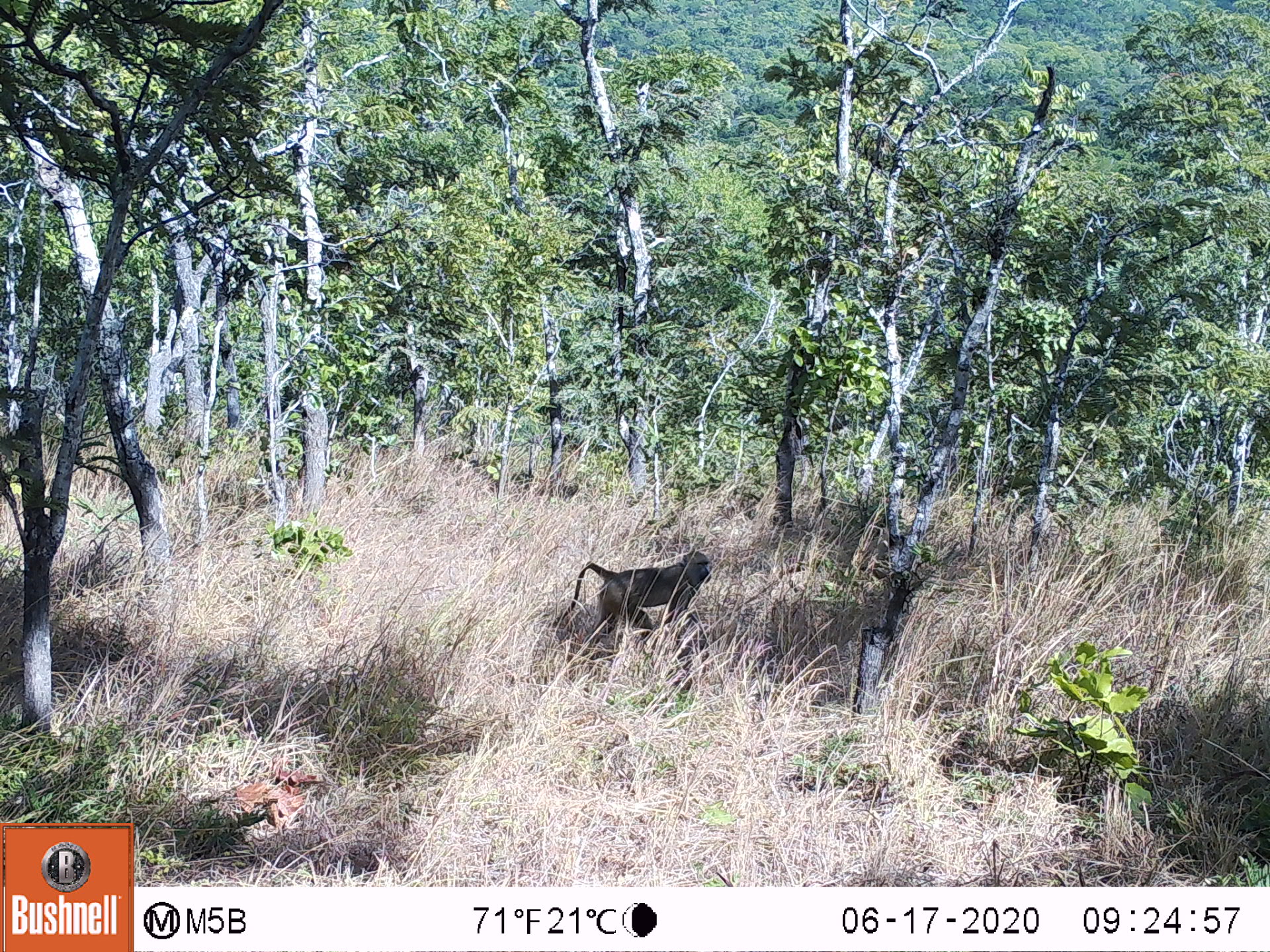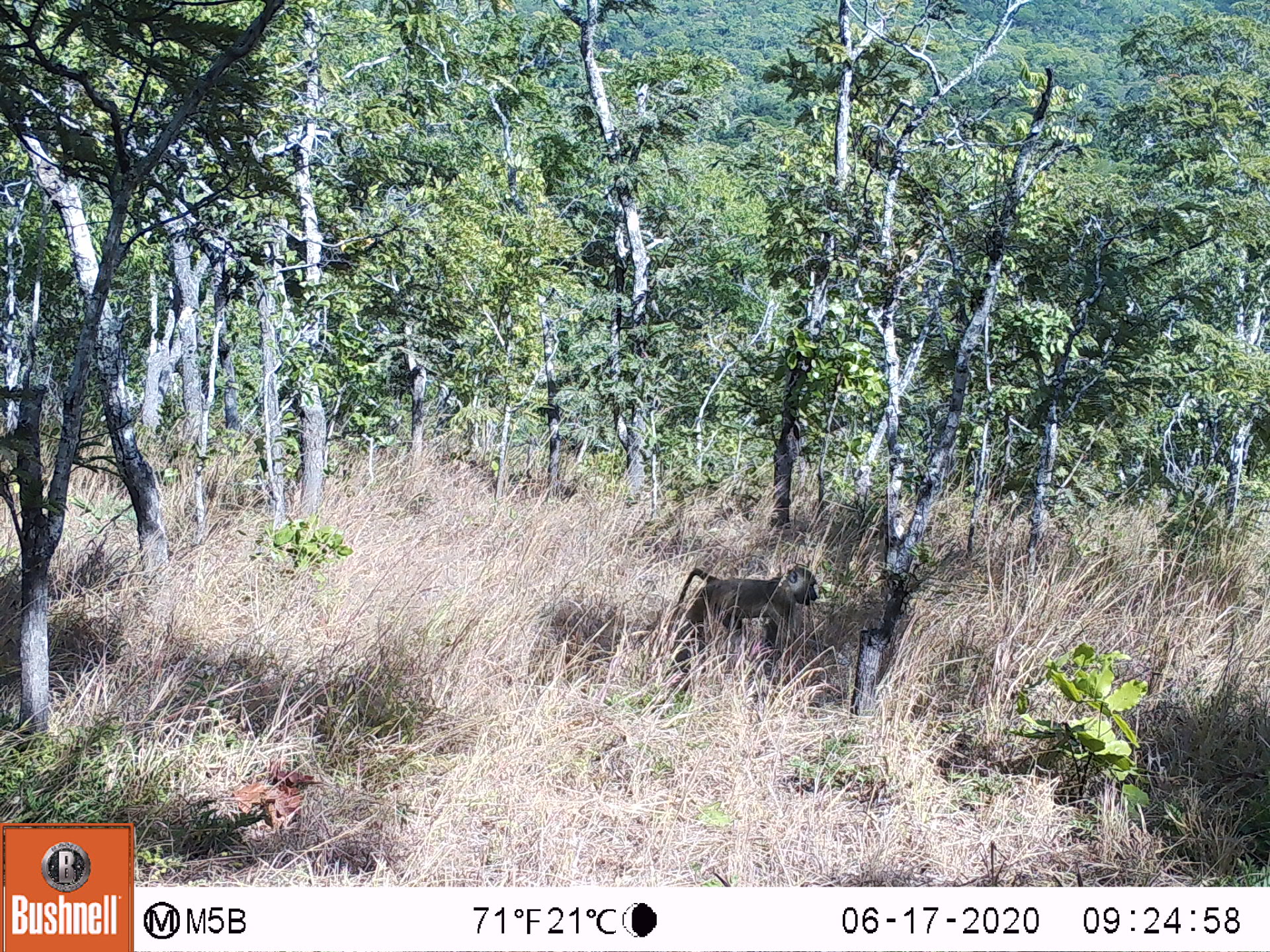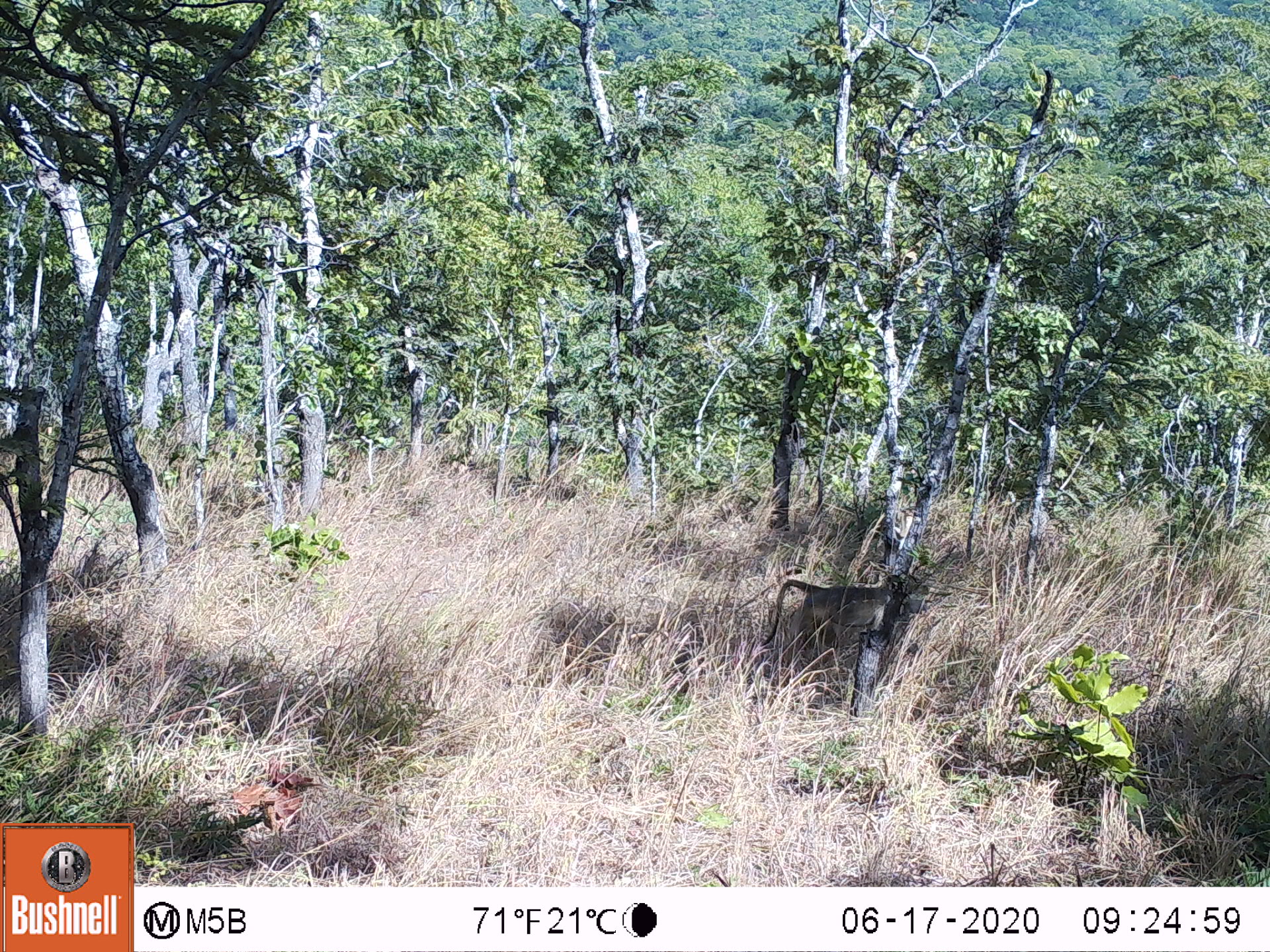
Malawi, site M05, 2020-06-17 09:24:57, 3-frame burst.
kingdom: Animalia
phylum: Chordata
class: Mammalia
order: Primates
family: Cercopithecidae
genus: Papio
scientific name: Papio cynocephalus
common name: yellow baboon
Yellow baboon (Papio cynocephalus), count 1.